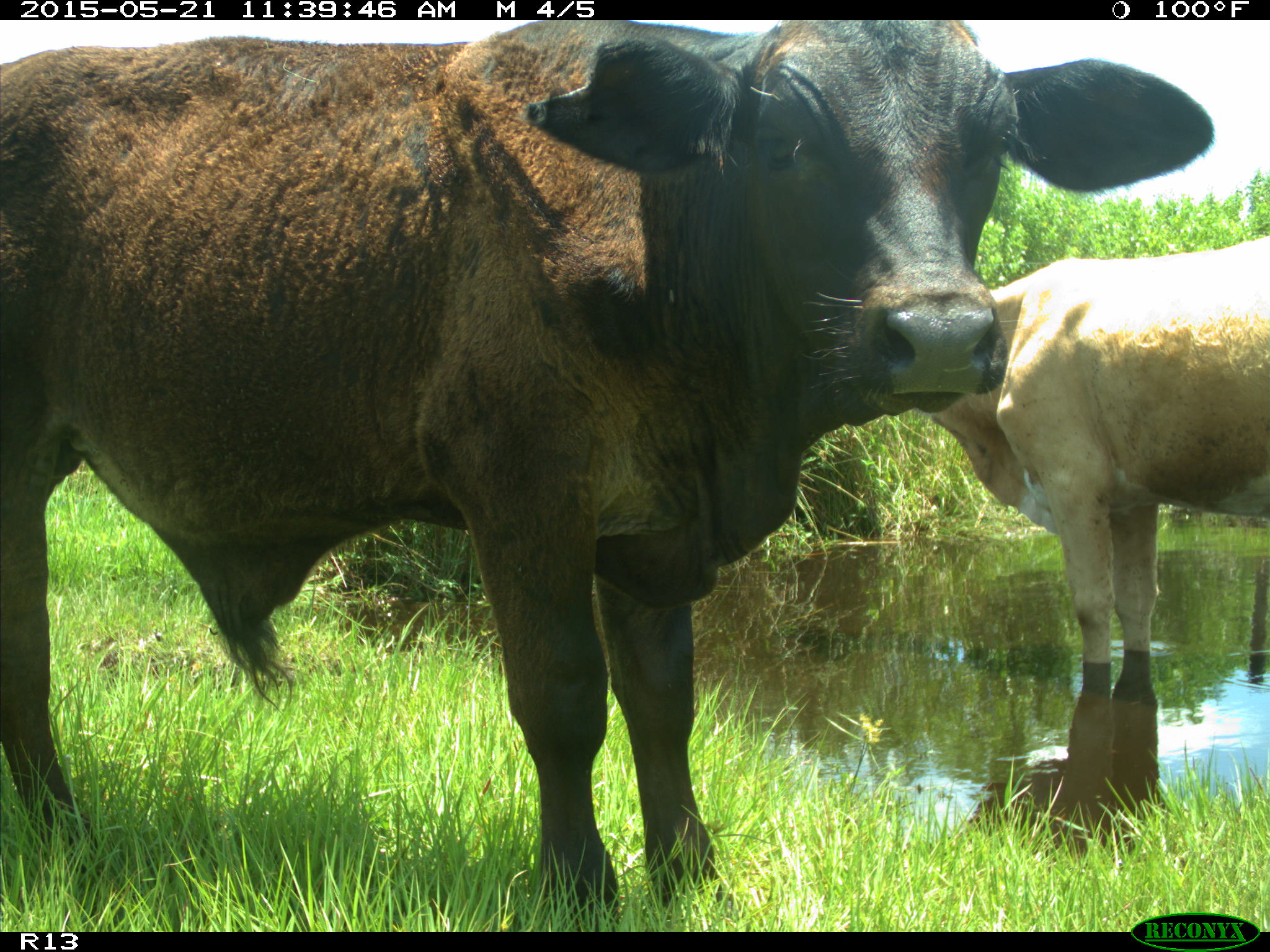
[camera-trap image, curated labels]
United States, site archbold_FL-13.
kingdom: Animalia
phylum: Chordata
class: Mammalia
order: Artiodactyla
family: Bovidae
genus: Bos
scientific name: Bos taurus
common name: domestic cow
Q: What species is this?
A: Bos taurus (domestic cow).